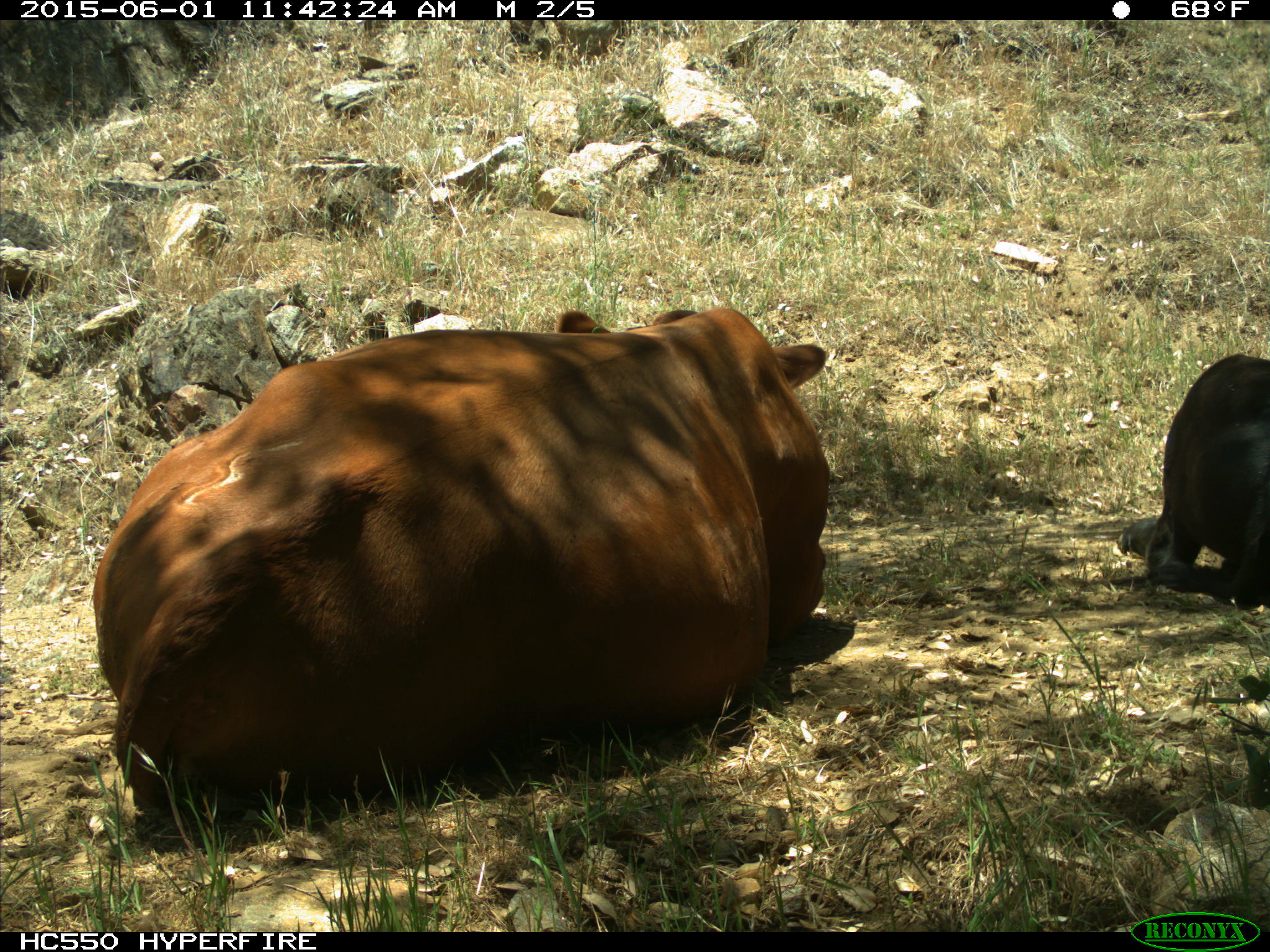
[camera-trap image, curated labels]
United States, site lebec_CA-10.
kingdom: Animalia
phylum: Chordata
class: Mammalia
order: Artiodactyla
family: Bovidae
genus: Bos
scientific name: Bos taurus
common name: domestic cow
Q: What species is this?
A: Bos taurus (domestic cow).